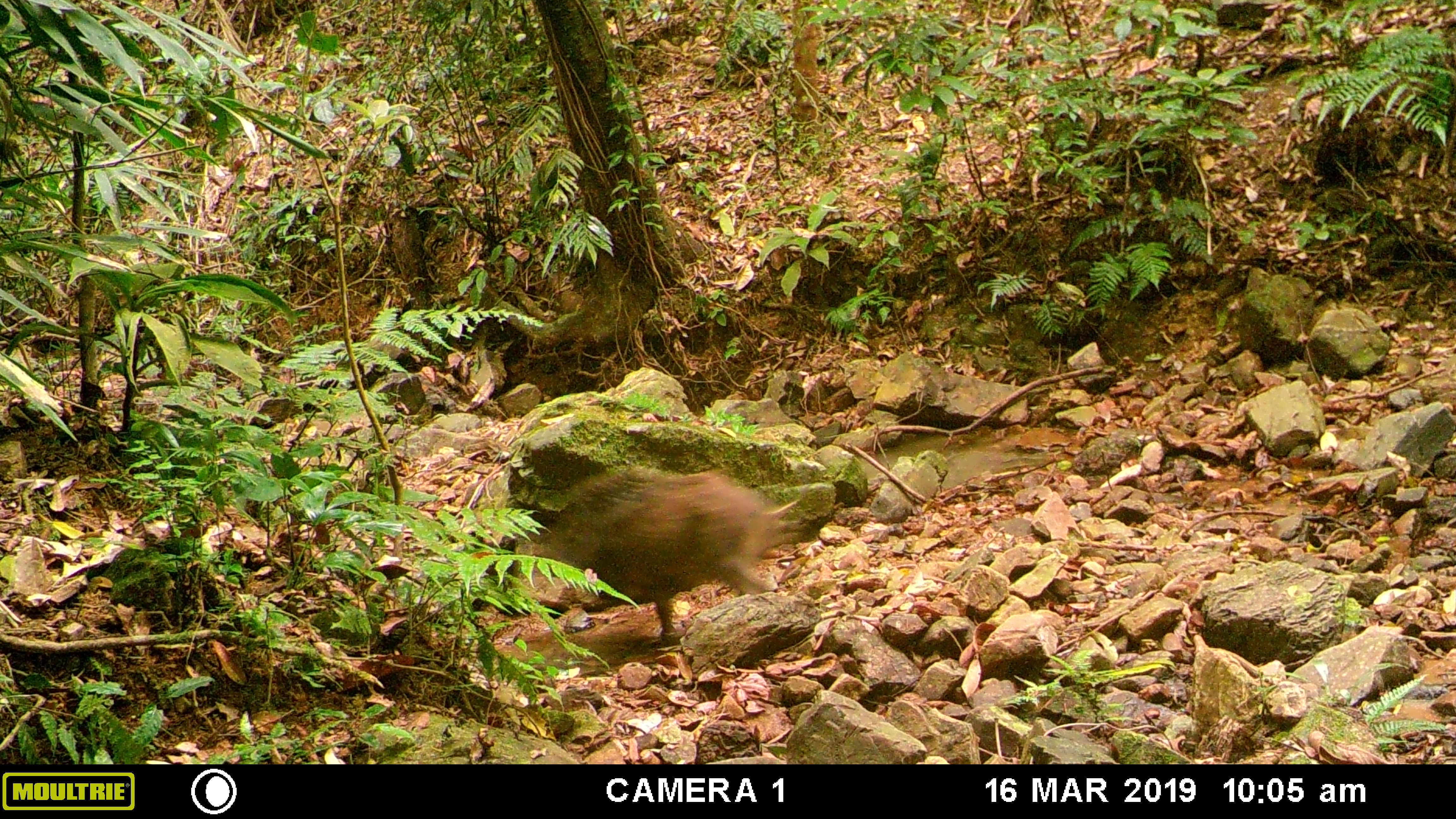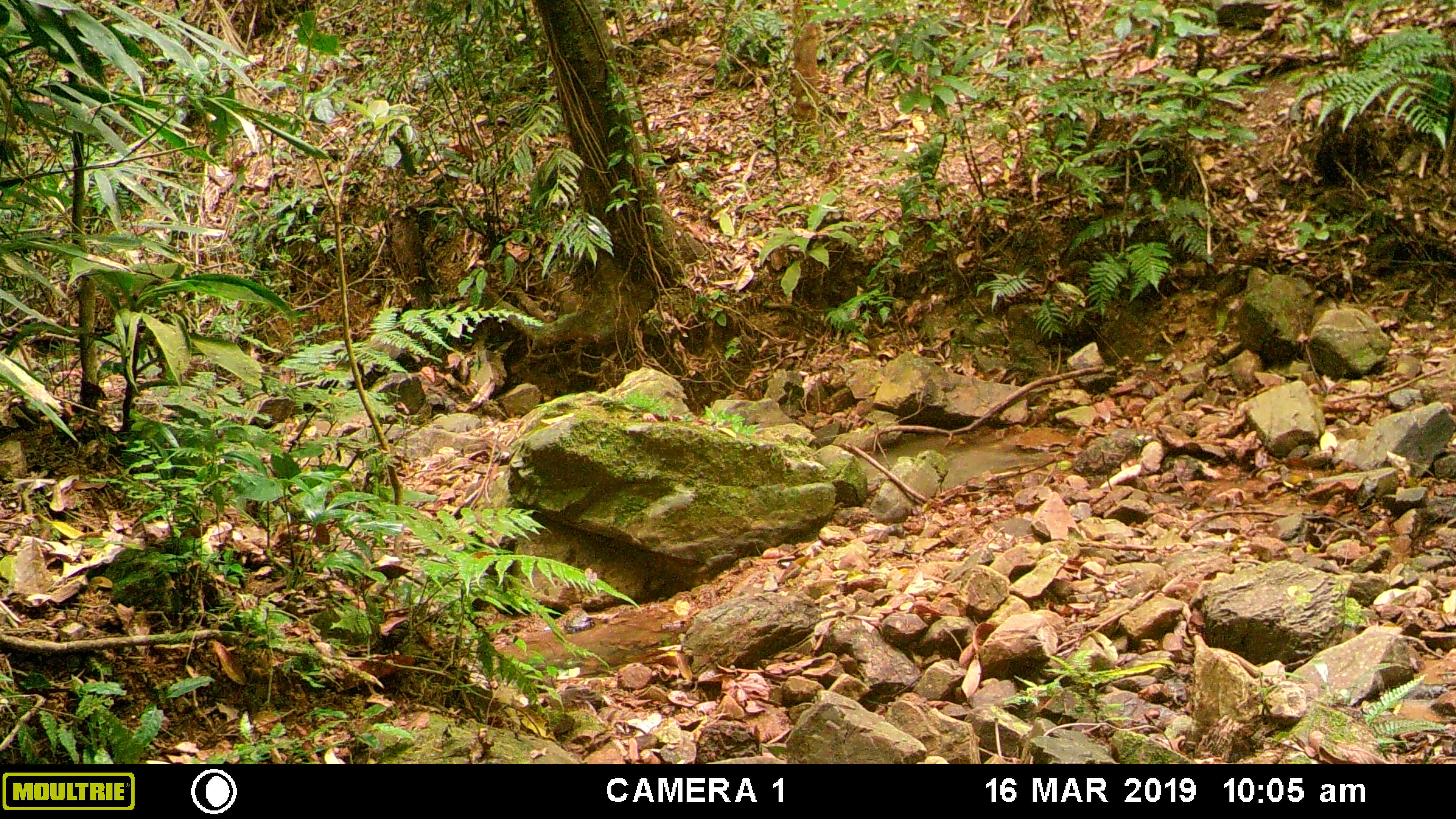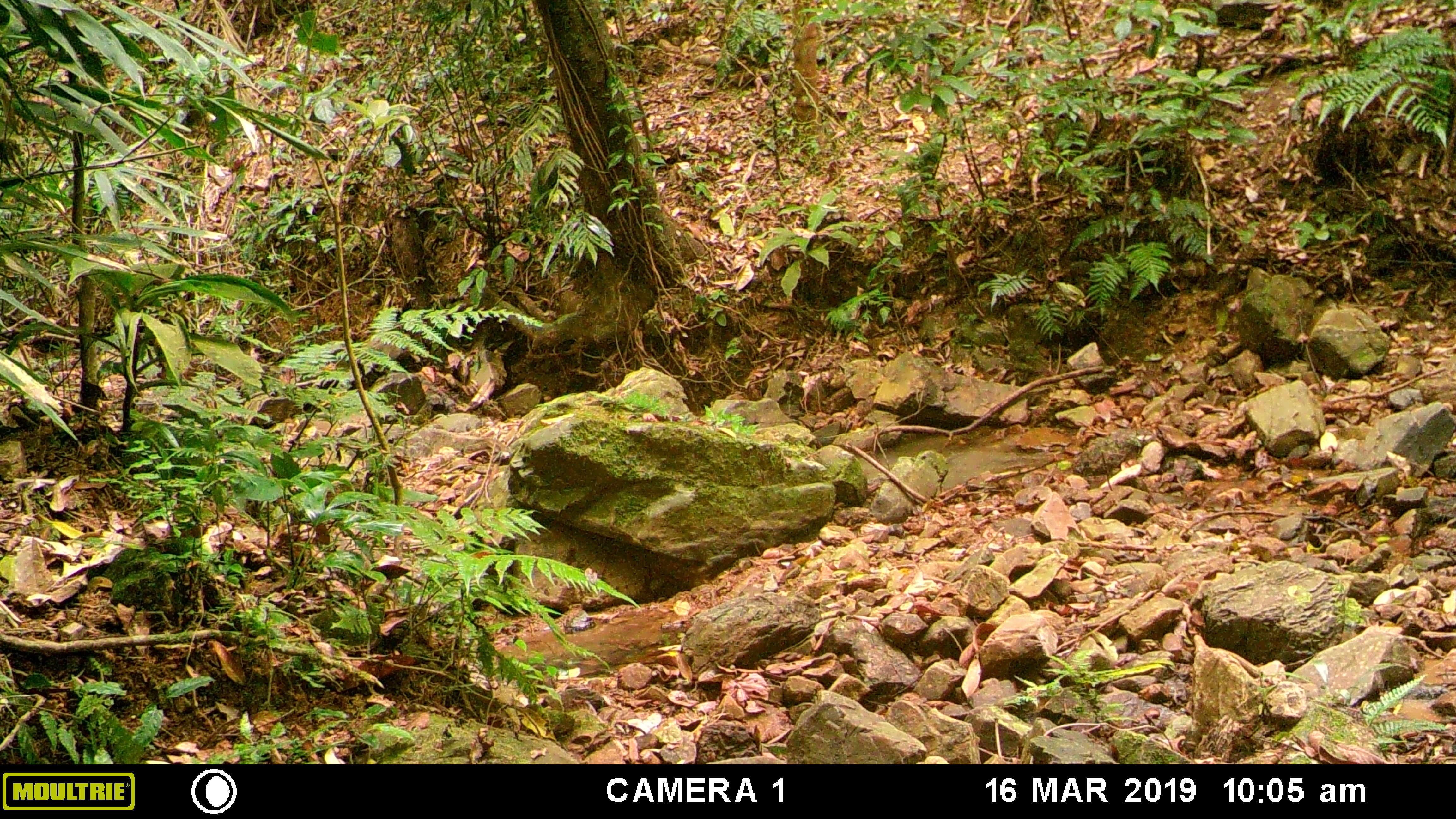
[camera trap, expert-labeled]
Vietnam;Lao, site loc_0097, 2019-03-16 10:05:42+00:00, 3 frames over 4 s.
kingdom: Animalia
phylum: Chordata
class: Mammalia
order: Artiodactyla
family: Suidae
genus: Sus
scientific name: Sus scrofa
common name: eurasian wild pig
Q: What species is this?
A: Eurasian wild pig (Sus scrofa).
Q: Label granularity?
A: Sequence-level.